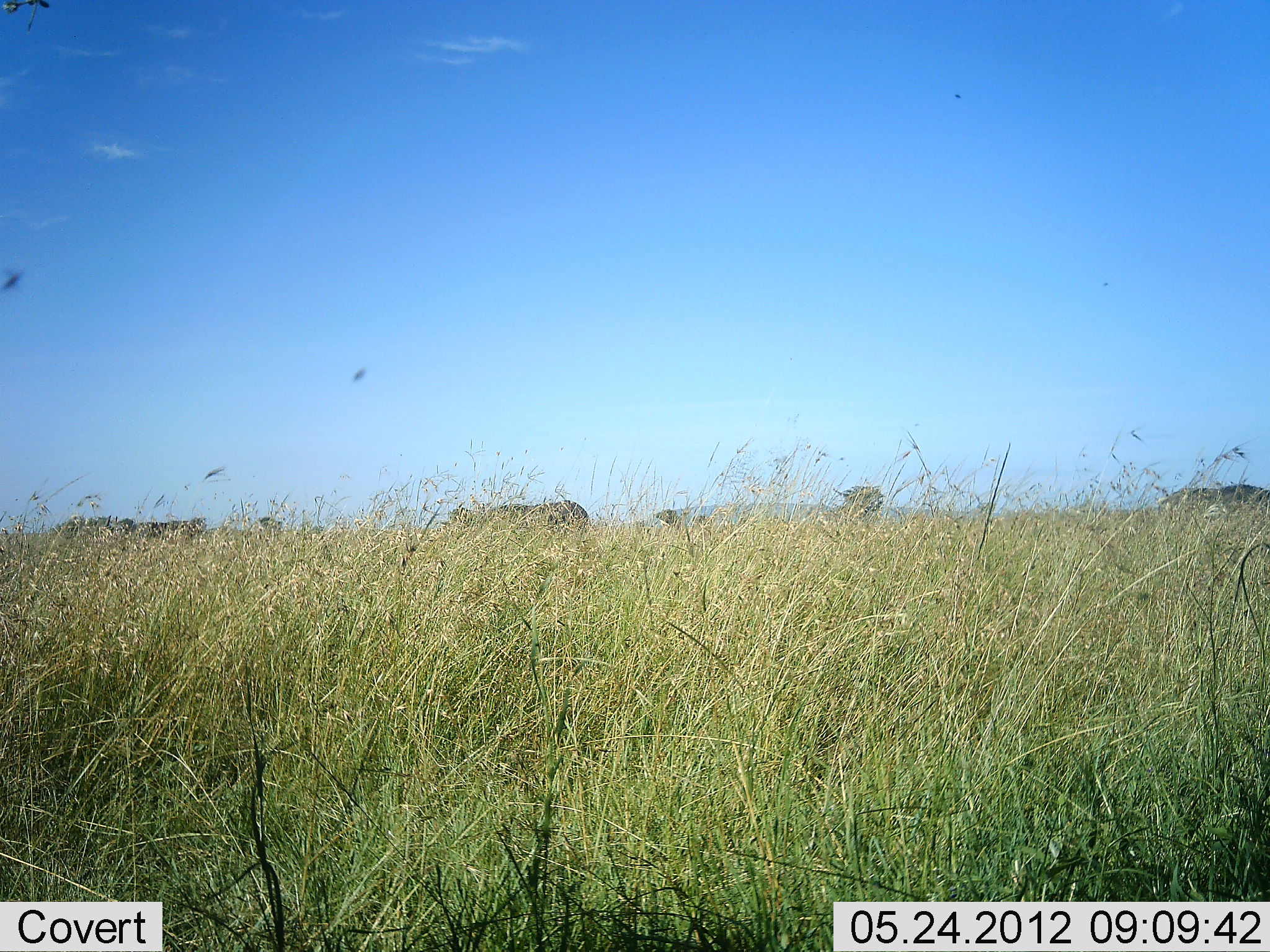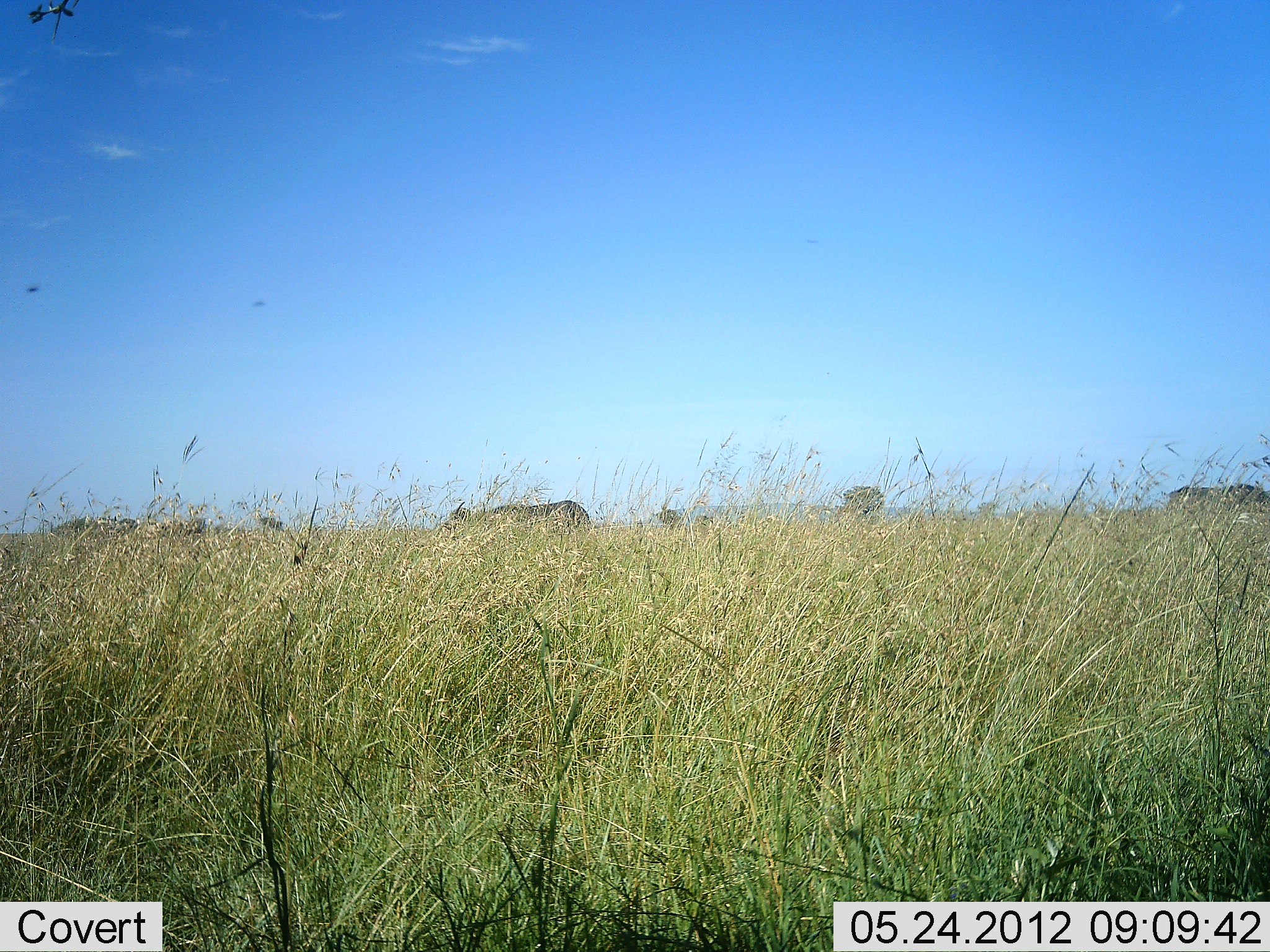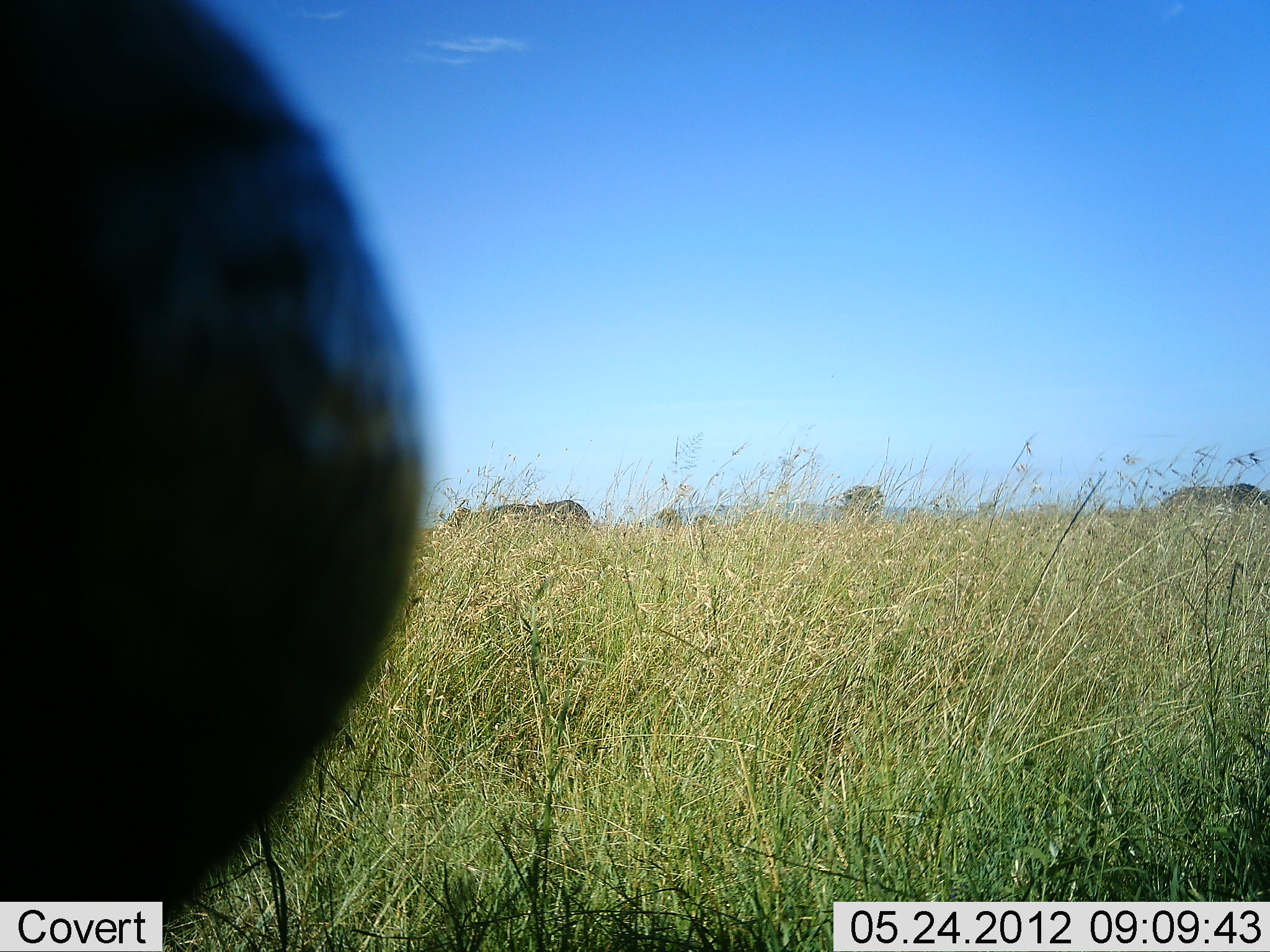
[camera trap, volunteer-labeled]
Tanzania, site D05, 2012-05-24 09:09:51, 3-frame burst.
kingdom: Animalia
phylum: Chordata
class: Mammalia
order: Artiodactyla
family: Bovidae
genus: Syncerus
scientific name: Syncerus caffer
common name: cape buffalo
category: buffalo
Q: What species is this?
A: Buffalo (cape buffalo) (Syncerus caffer).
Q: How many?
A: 5.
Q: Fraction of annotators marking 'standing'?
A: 90%.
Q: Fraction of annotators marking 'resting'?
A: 0%.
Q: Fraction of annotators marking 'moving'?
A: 40%.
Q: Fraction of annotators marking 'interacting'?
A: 0%.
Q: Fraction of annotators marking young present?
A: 0%.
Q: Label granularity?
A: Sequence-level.